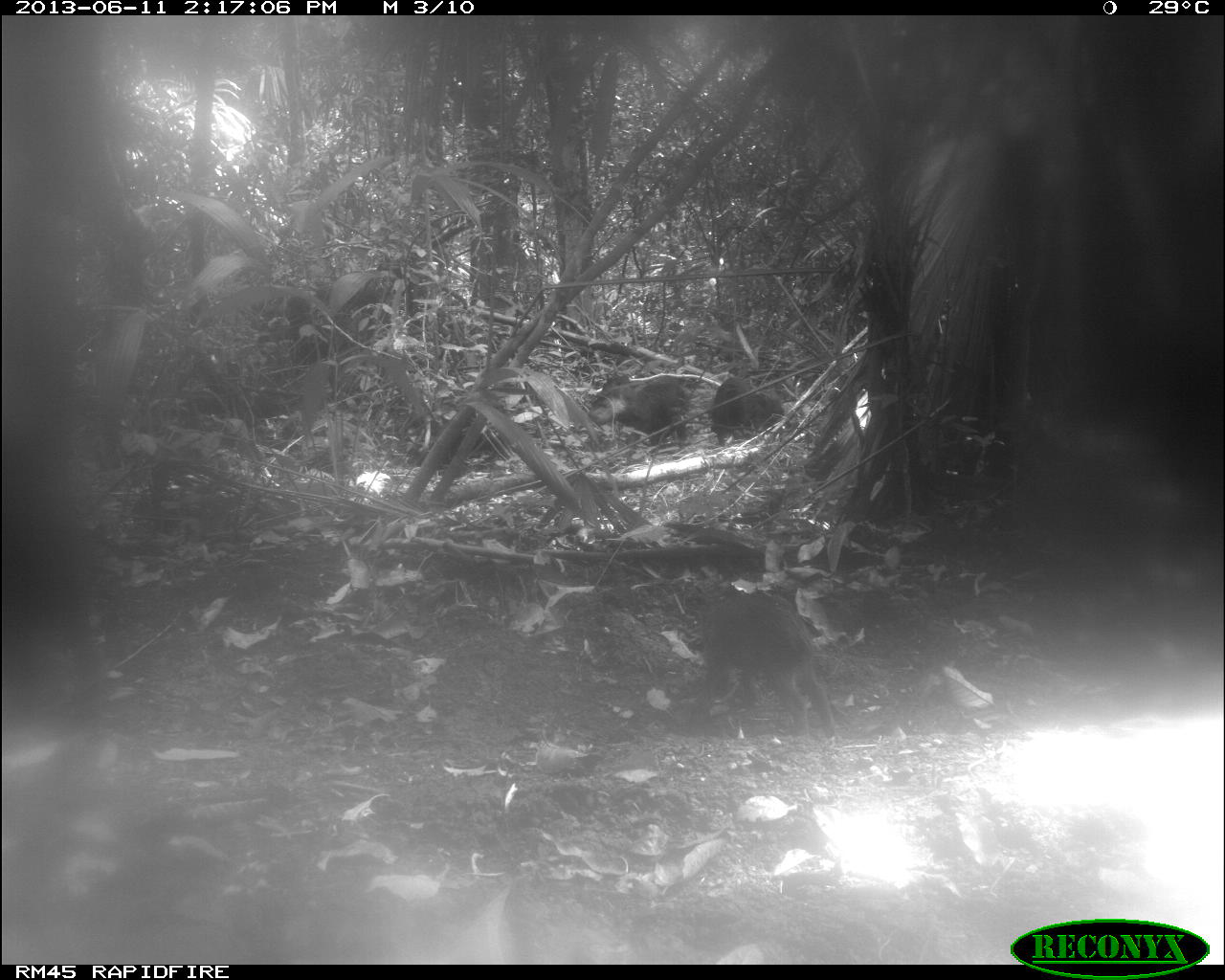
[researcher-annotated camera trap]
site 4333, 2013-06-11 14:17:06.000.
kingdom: Animalia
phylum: Chordata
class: Mammalia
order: Artiodactyla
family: Tayassuidae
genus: Tayassu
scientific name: Tayassu pecari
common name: white-lipped peccary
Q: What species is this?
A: Tayassu pecari (white-lipped peccary).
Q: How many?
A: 4.